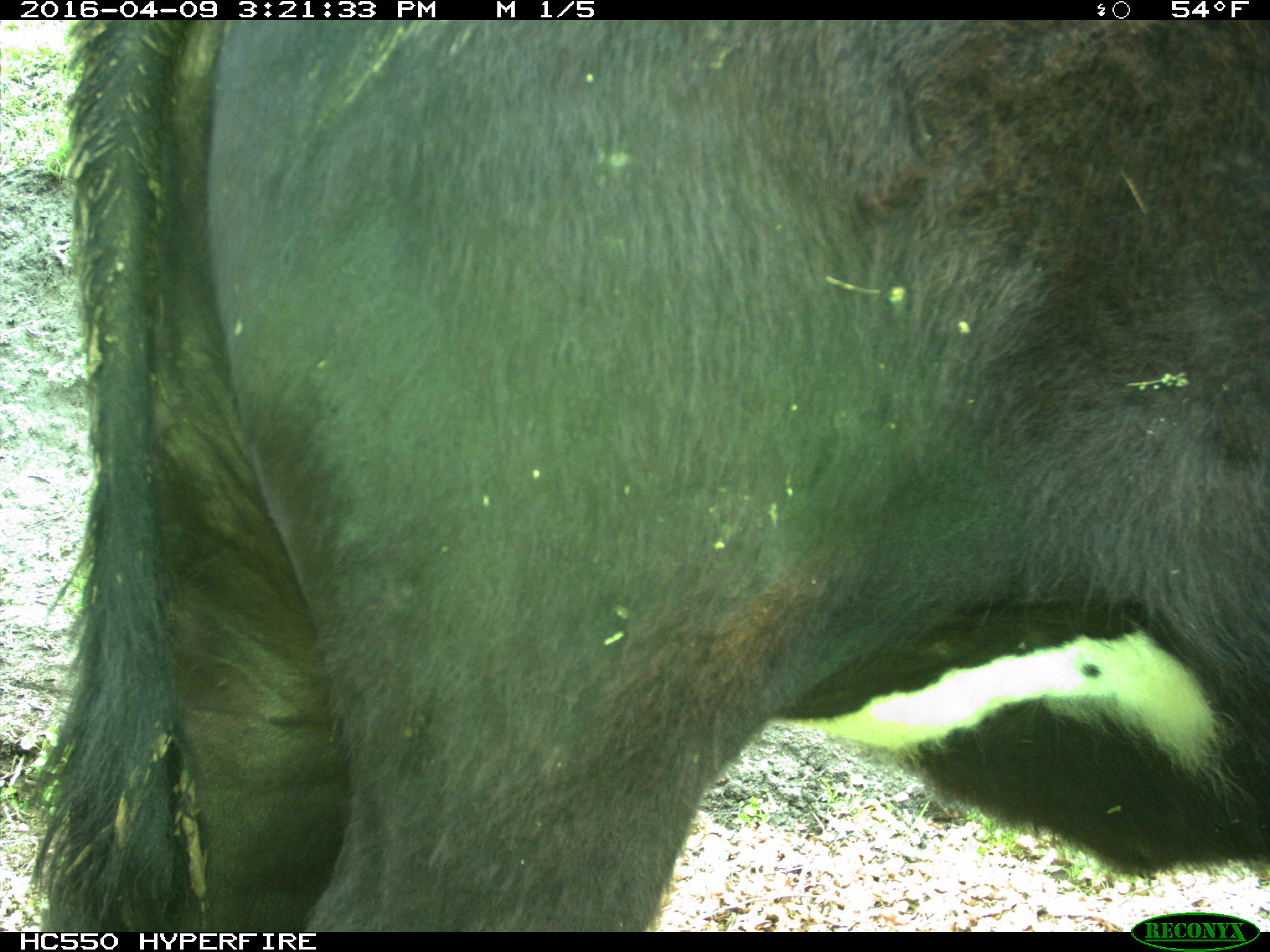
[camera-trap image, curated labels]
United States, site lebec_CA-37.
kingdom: Animalia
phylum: Chordata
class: Mammalia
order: Artiodactyla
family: Bovidae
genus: Bos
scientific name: Bos taurus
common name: domestic cow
Bos taurus (domestic cow).